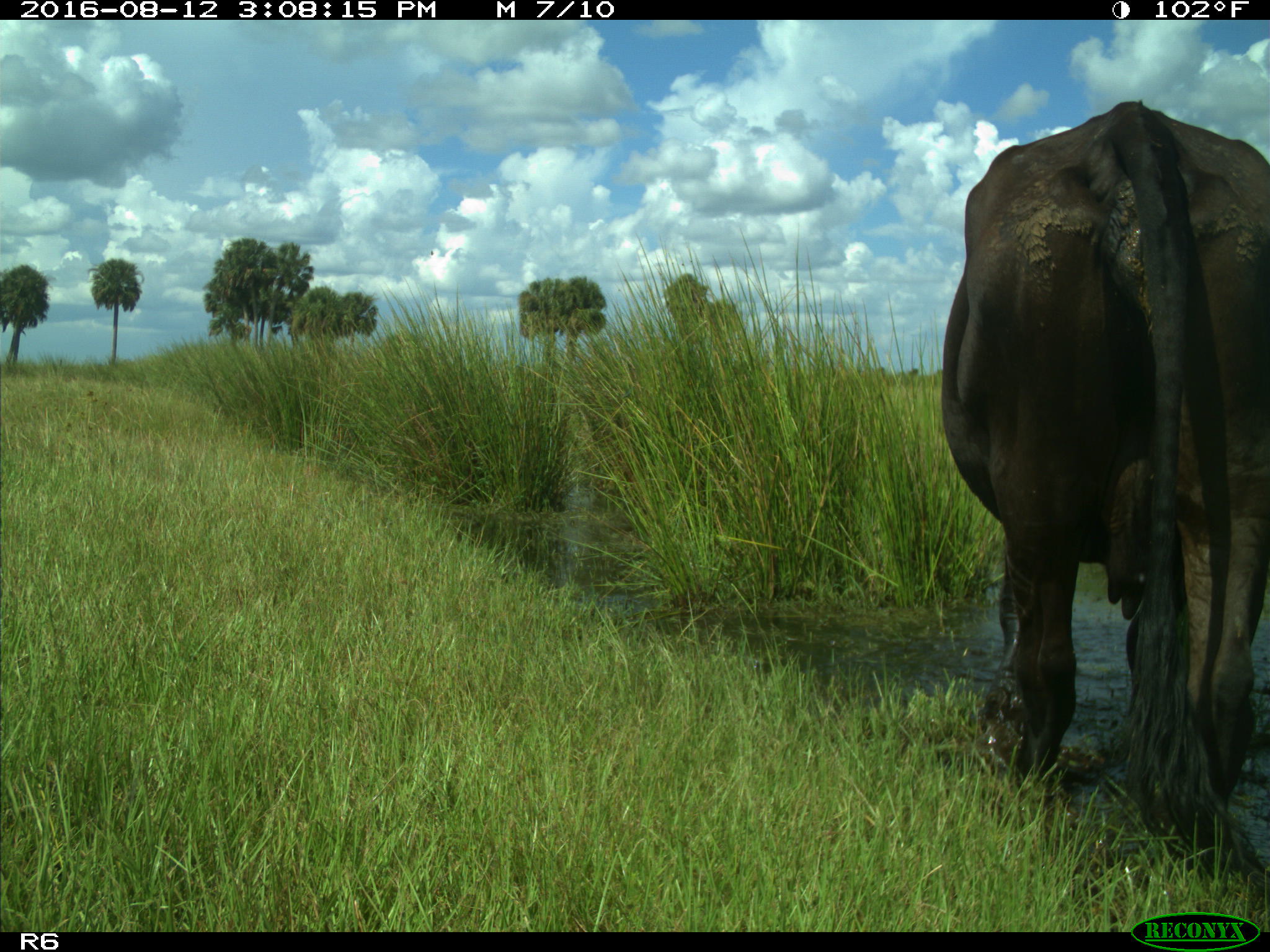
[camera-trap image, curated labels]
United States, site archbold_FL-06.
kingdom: Animalia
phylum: Chordata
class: Mammalia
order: Artiodactyla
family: Bovidae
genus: Bos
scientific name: Bos taurus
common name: domestic cow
Bos taurus (domestic cow).